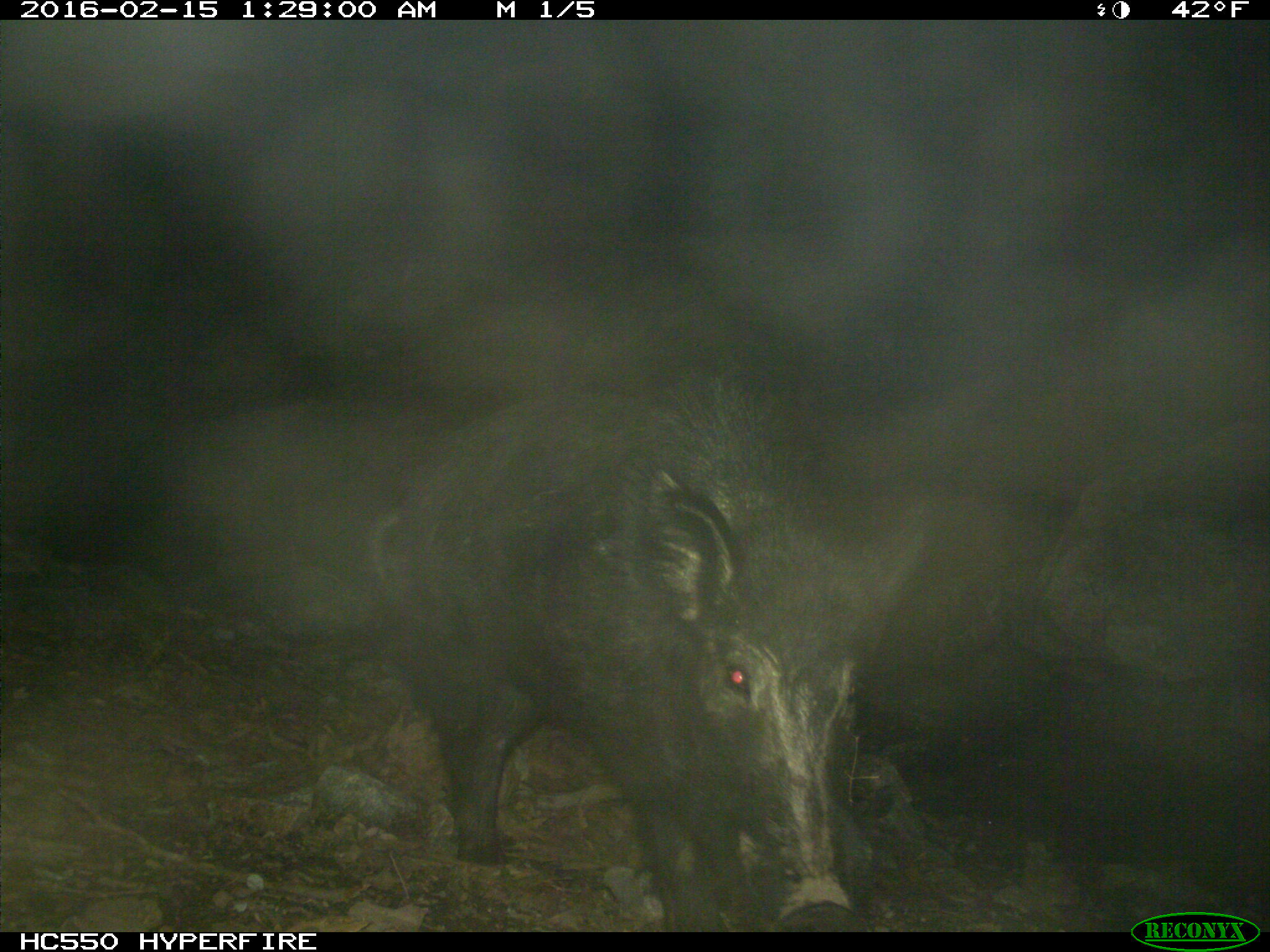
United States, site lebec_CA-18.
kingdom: Animalia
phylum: Chordata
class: Mammalia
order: Artiodactyla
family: Suidae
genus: Sus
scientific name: Sus scrofa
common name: wild boar